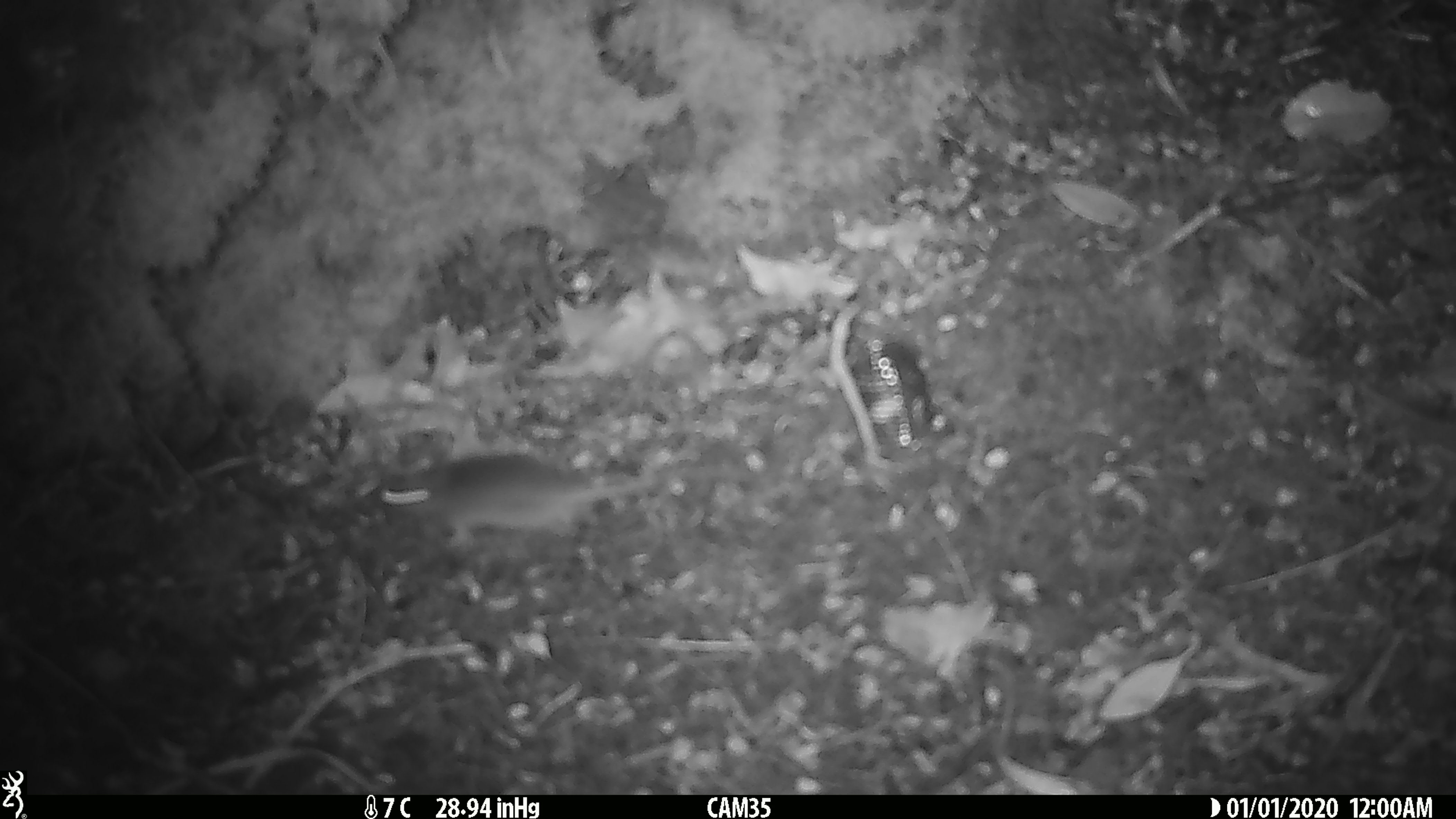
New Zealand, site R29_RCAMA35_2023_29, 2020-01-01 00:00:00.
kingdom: Animalia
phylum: Chordata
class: Mammalia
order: Rodentia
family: Muridae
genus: Mus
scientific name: Mus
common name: mouse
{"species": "mouse (Mus)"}